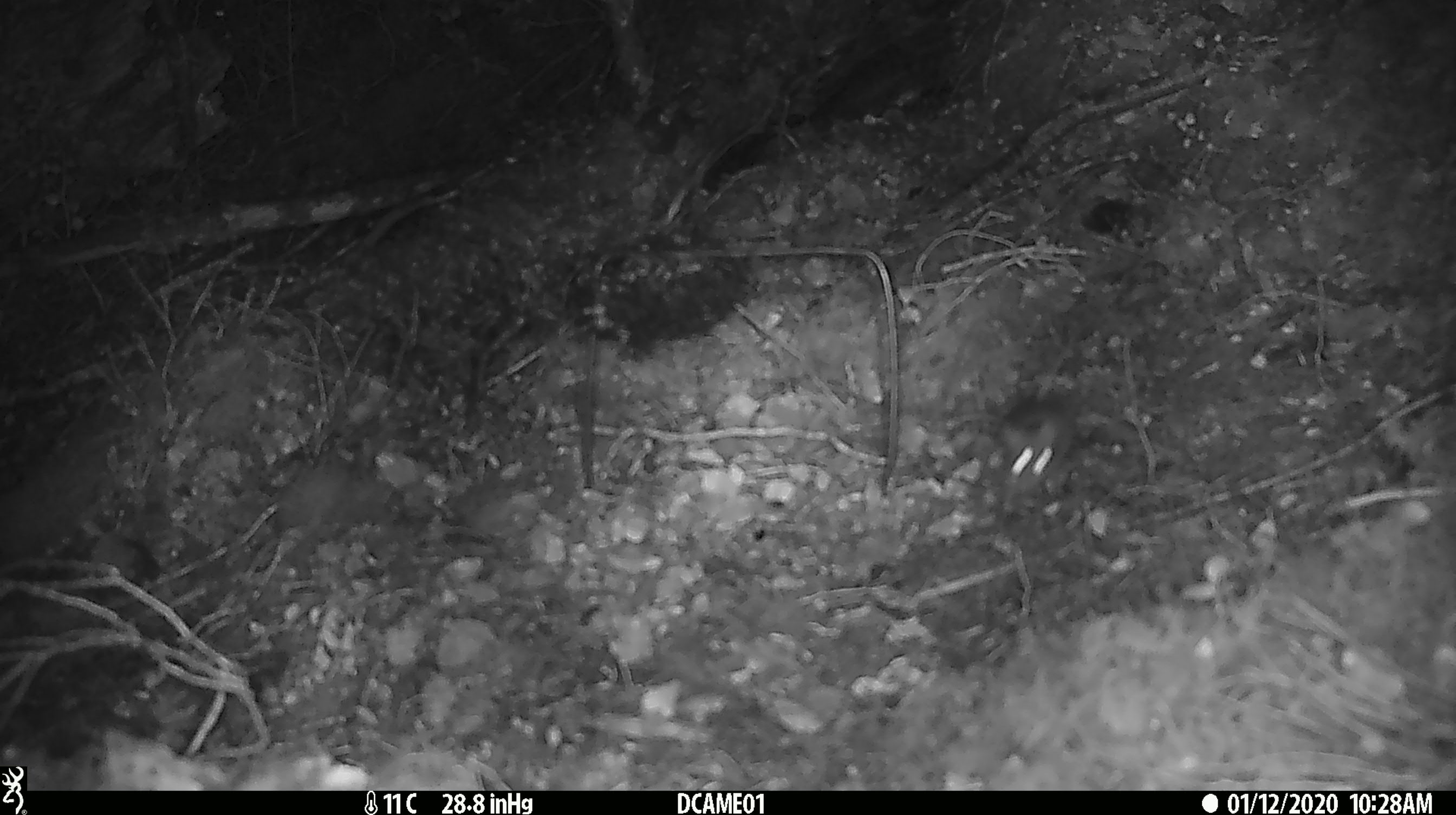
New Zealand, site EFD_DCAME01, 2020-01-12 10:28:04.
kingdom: Animalia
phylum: Chordata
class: Mammalia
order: Rodentia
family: Muridae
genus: Mus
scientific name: Mus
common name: mouse